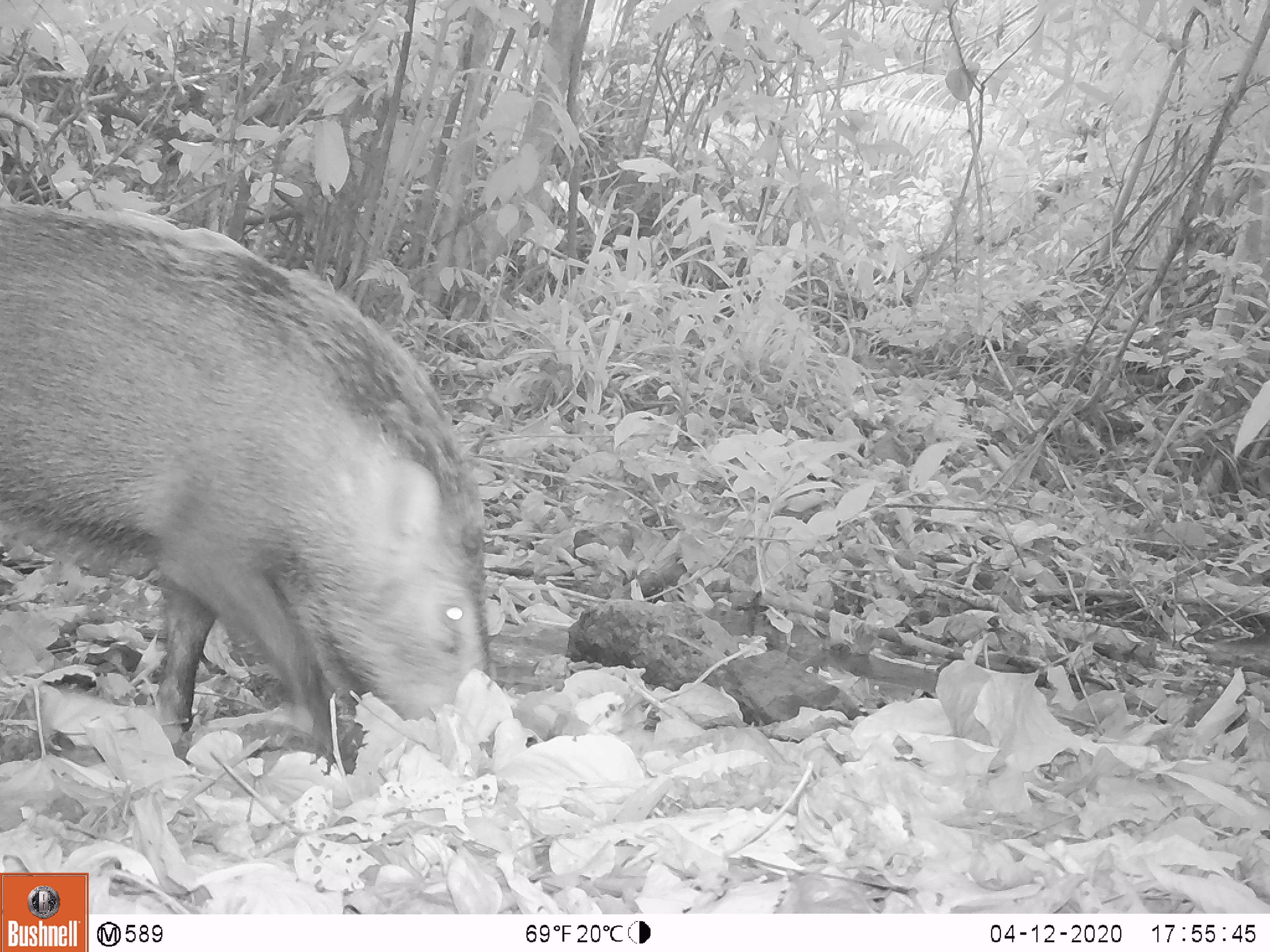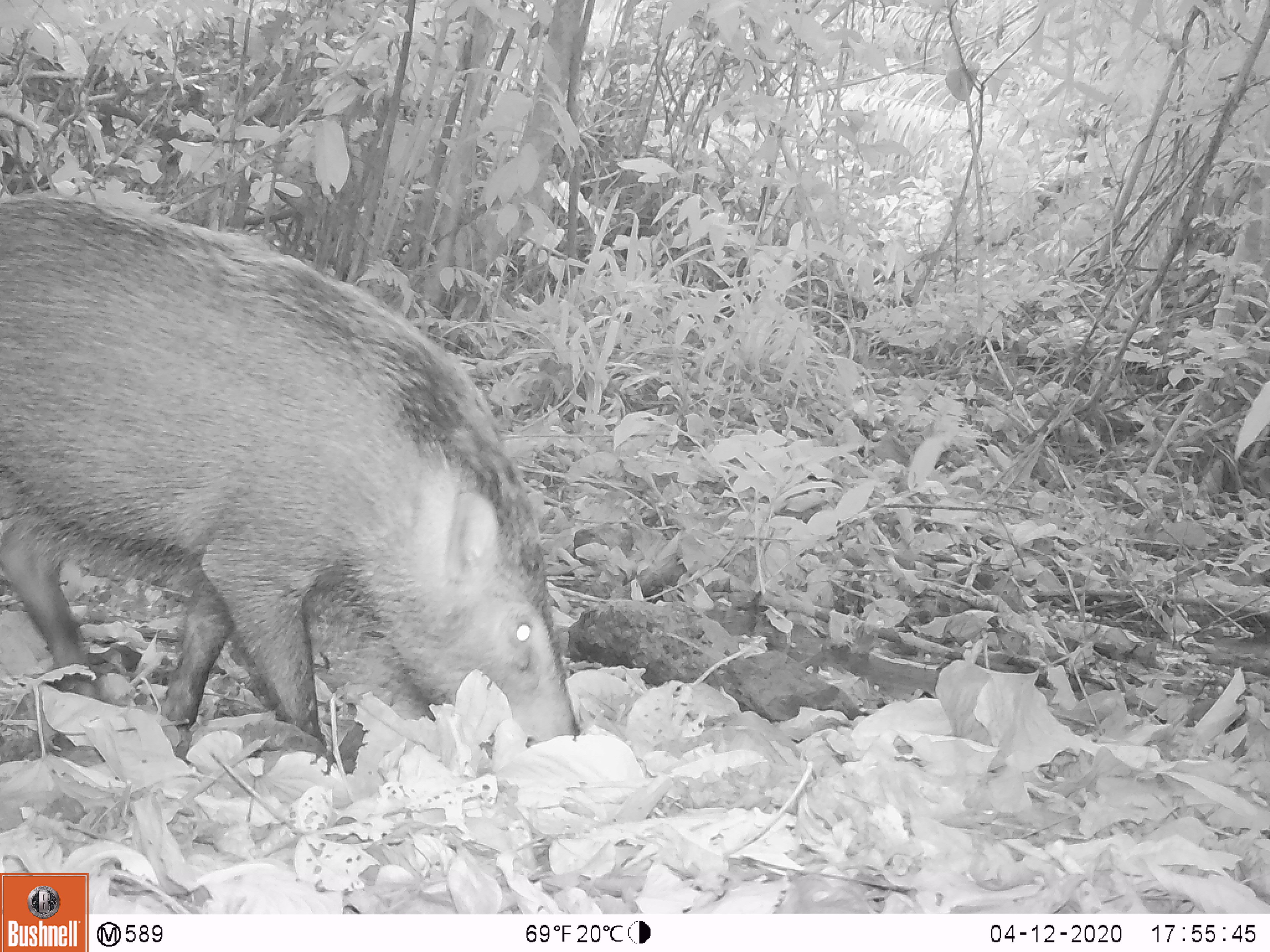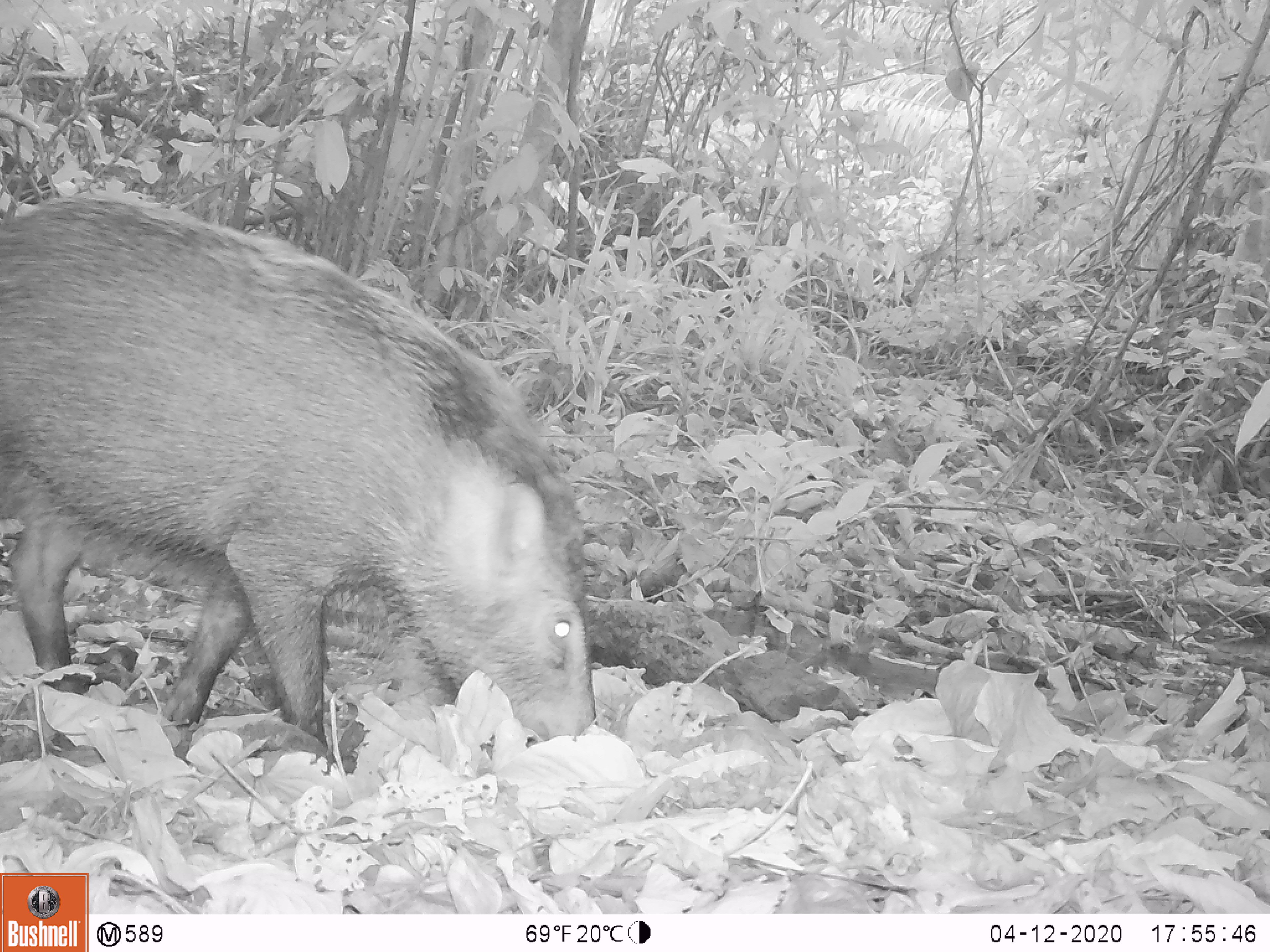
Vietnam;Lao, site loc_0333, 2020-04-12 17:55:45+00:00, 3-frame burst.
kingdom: Animalia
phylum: Chordata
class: Mammalia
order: Artiodactyla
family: Suidae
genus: Sus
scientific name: Sus scrofa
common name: eurasian wild pig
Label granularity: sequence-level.